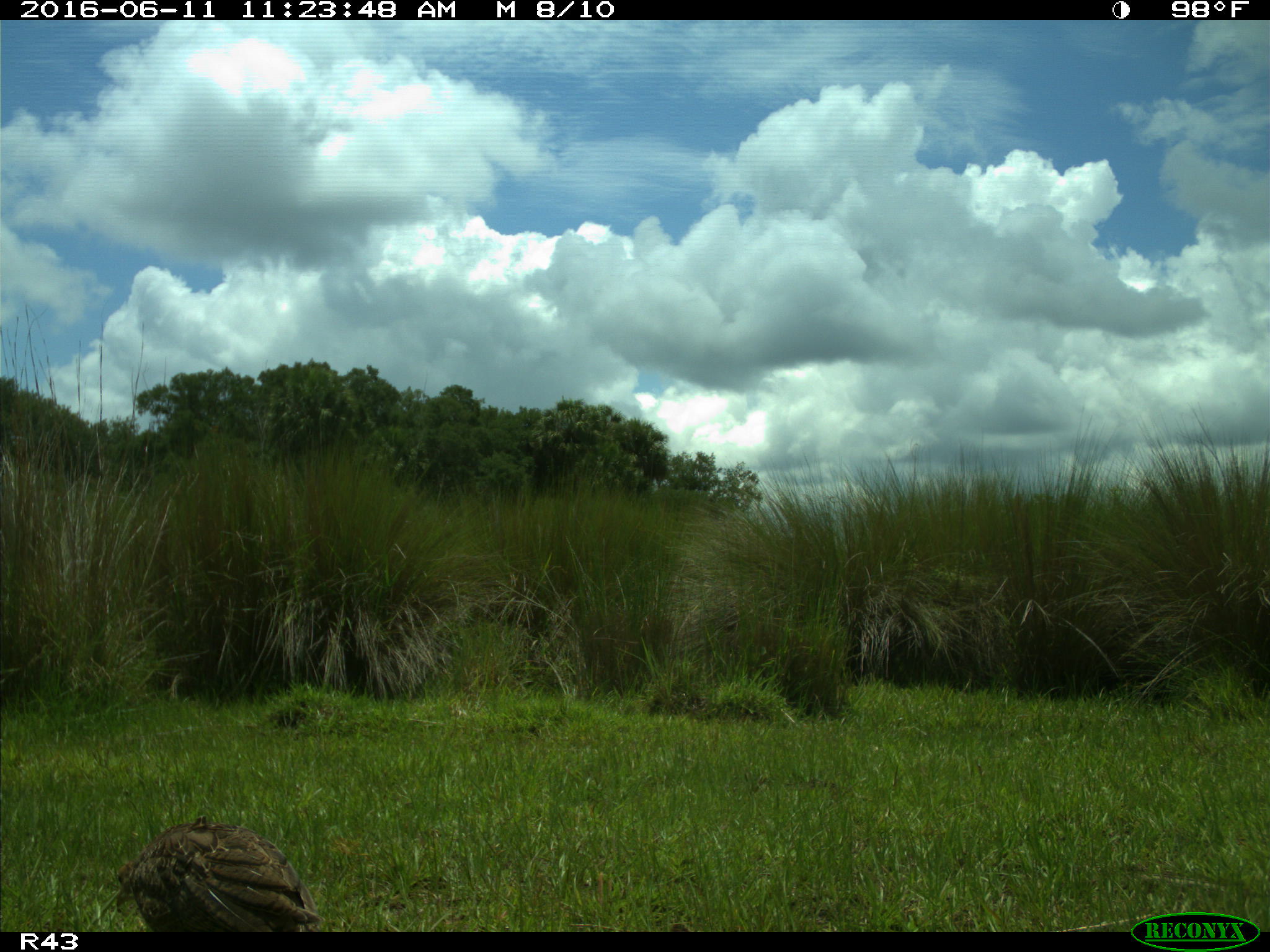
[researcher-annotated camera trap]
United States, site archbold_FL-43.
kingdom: Animalia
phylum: Chordata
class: Aves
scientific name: Aves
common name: birds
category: unidentified bird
Unidentified bird (birds) (Aves).